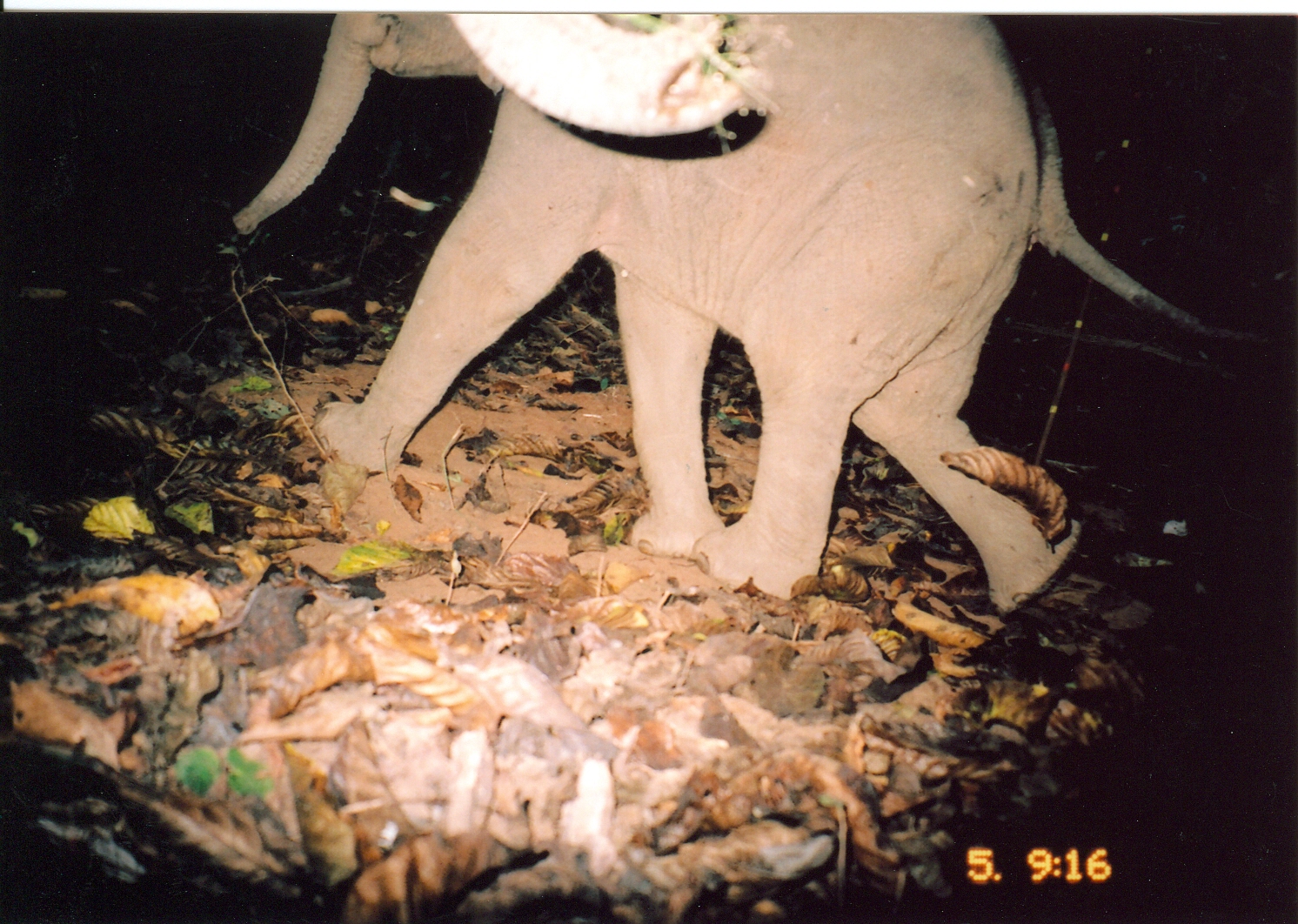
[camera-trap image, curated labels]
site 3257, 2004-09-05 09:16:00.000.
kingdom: Animalia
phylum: Chordata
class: Mammalia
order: Proboscidea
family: Elephantidae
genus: Loxodonta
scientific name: Loxodonta africana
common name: african bush elephant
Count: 2.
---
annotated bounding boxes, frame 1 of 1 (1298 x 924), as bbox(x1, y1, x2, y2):
loxodonta africana: bbox(228, 0, 1256, 611)